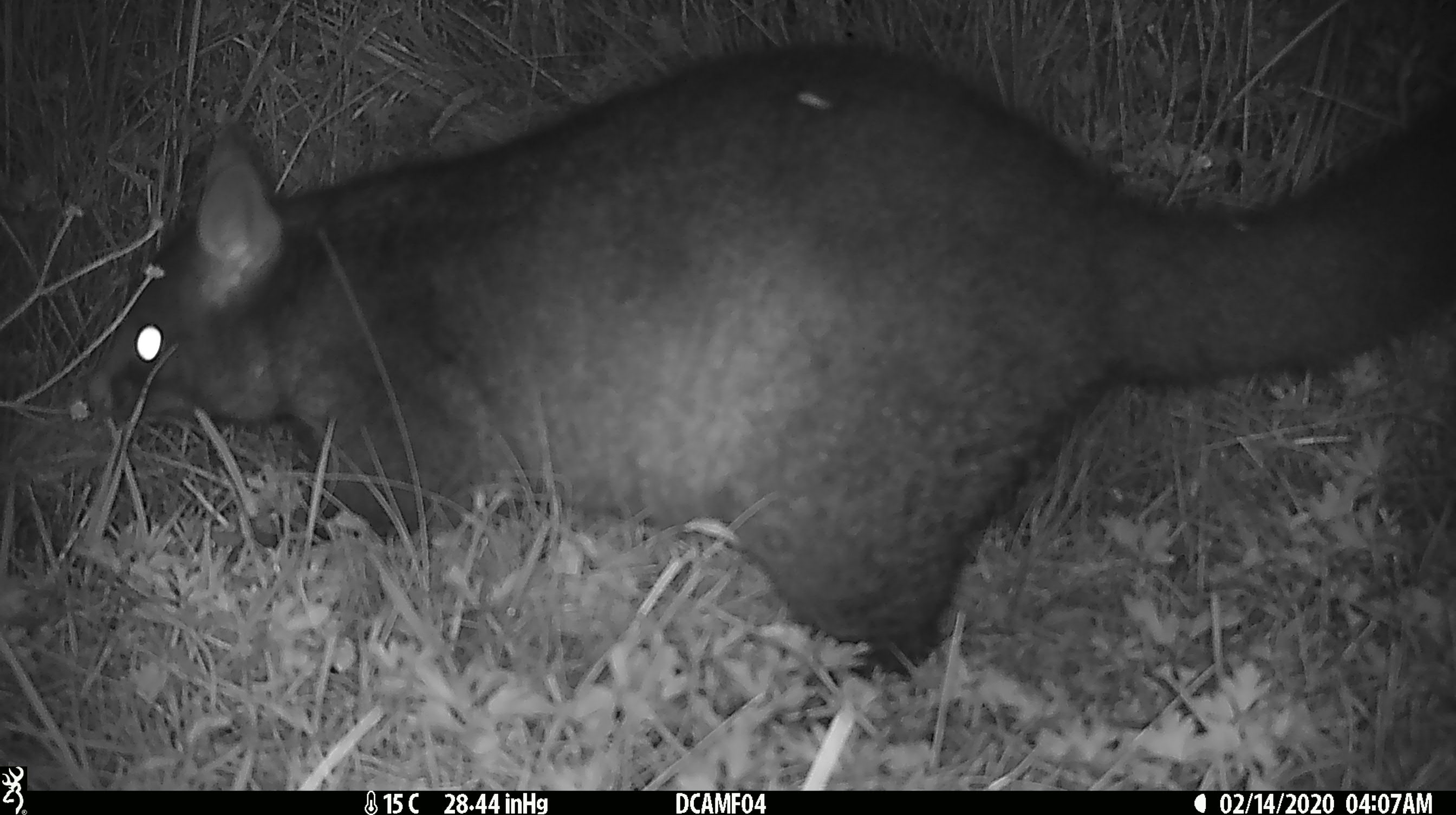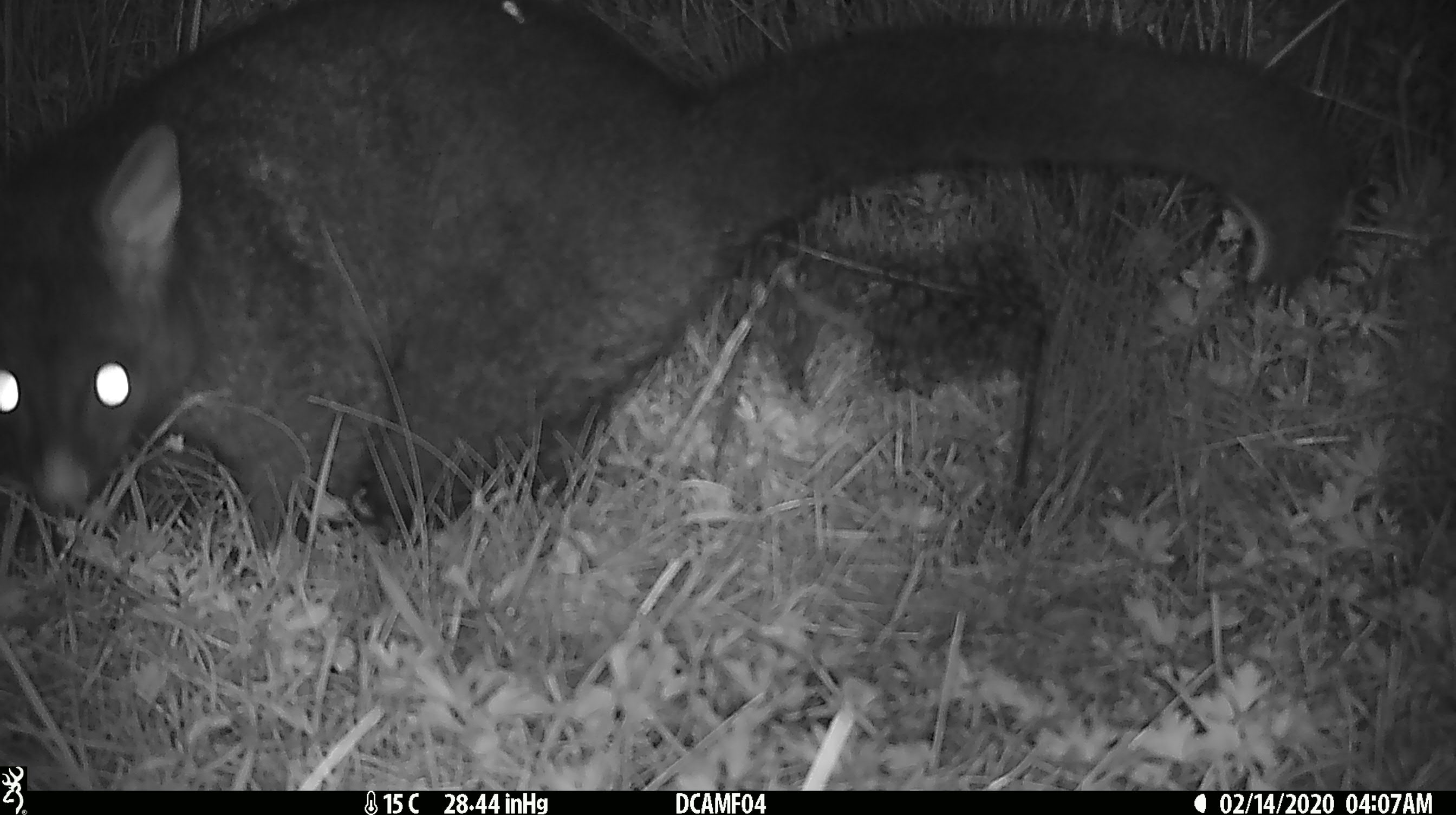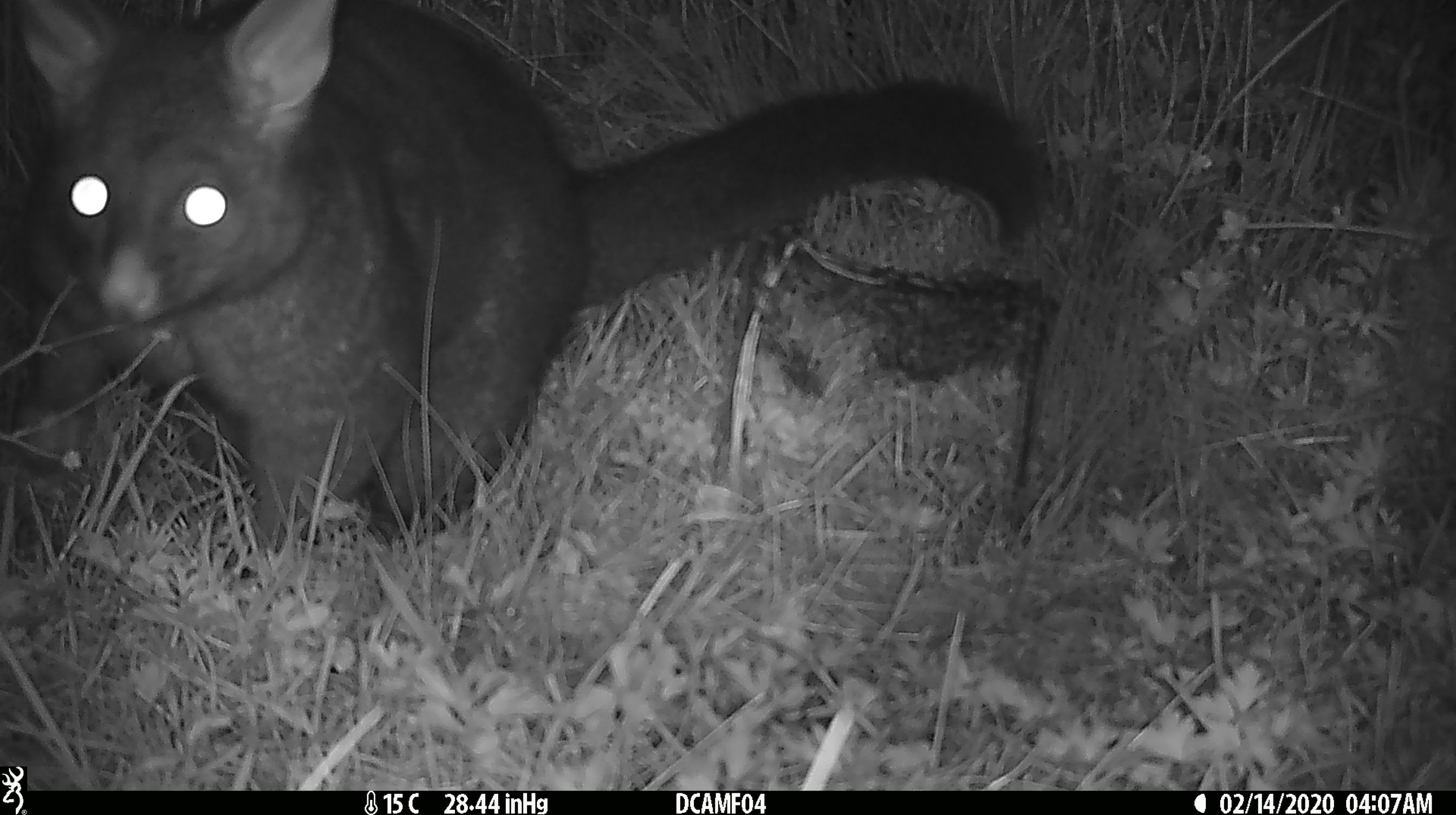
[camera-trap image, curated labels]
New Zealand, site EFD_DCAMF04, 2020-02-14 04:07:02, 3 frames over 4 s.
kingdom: Animalia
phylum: Chordata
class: Mammalia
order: Diprotodontia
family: Phalangeridae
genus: Trichosurus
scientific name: Trichosurus vulpecula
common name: common brushtail possum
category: possum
Possum (common brushtail possum) (Trichosurus vulpecula).